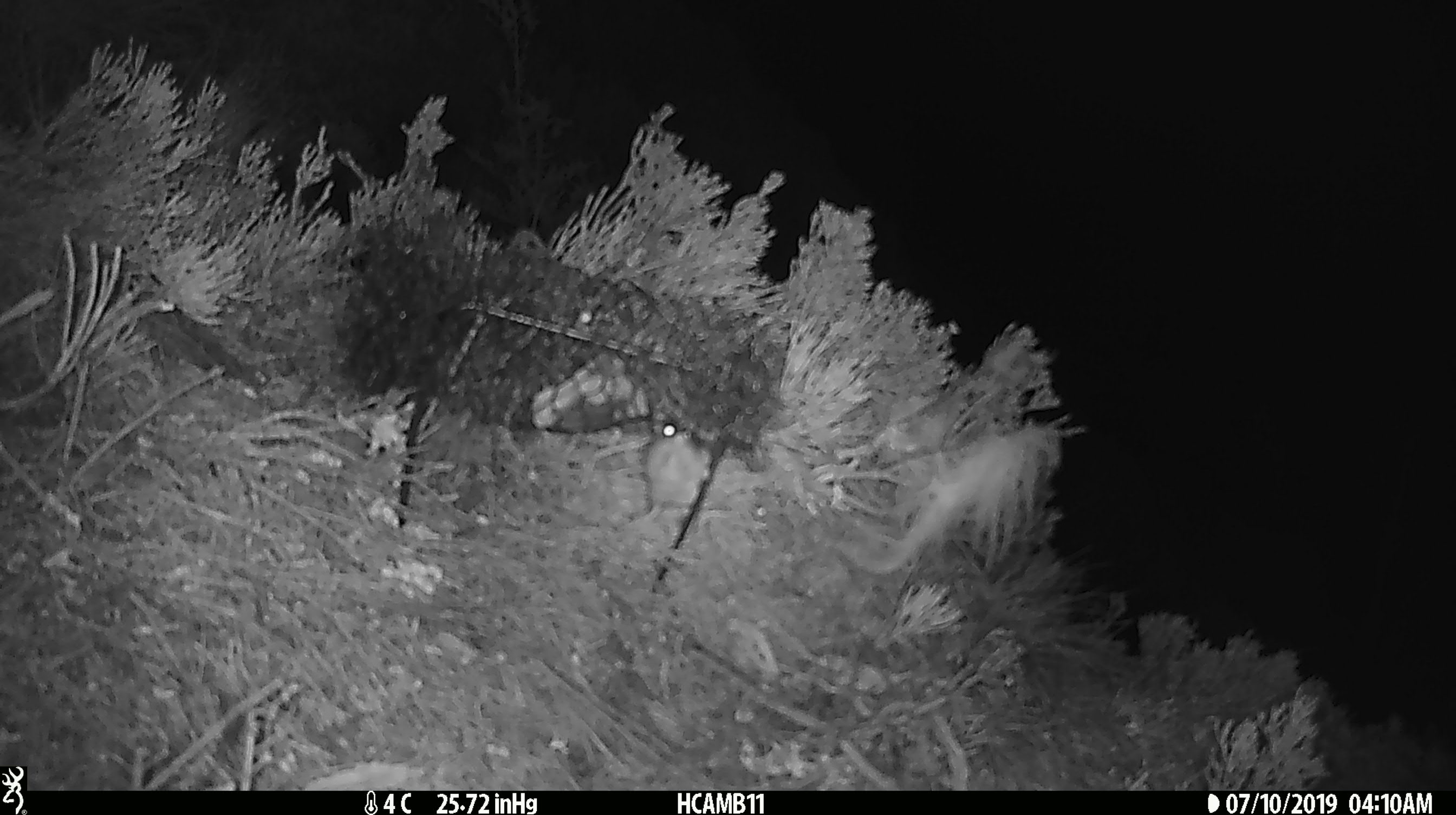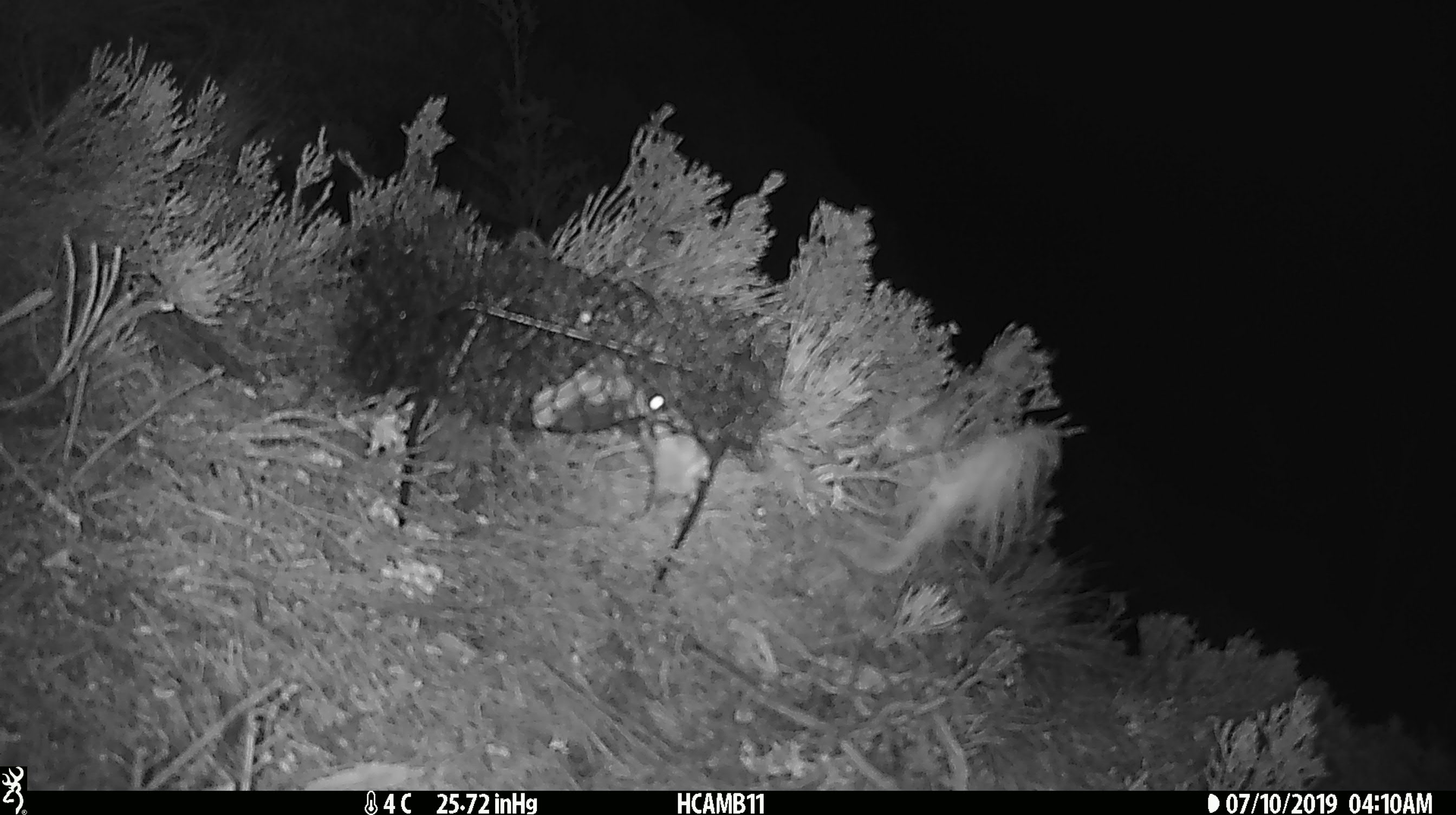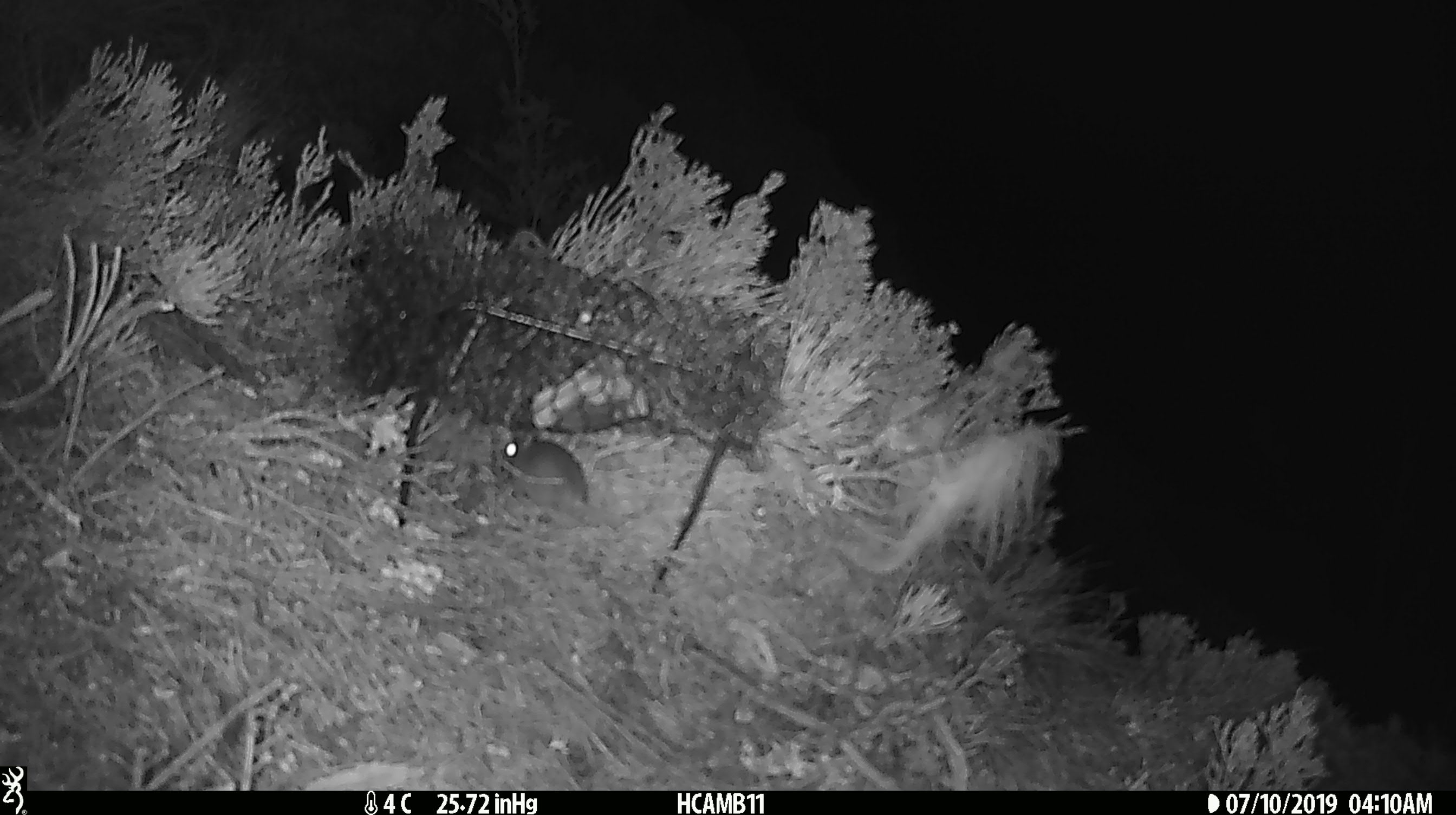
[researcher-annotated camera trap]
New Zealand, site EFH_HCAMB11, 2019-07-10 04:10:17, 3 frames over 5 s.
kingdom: Animalia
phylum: Chordata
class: Mammalia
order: Rodentia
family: Muridae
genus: Mus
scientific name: Mus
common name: mouse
Mouse (Mus).